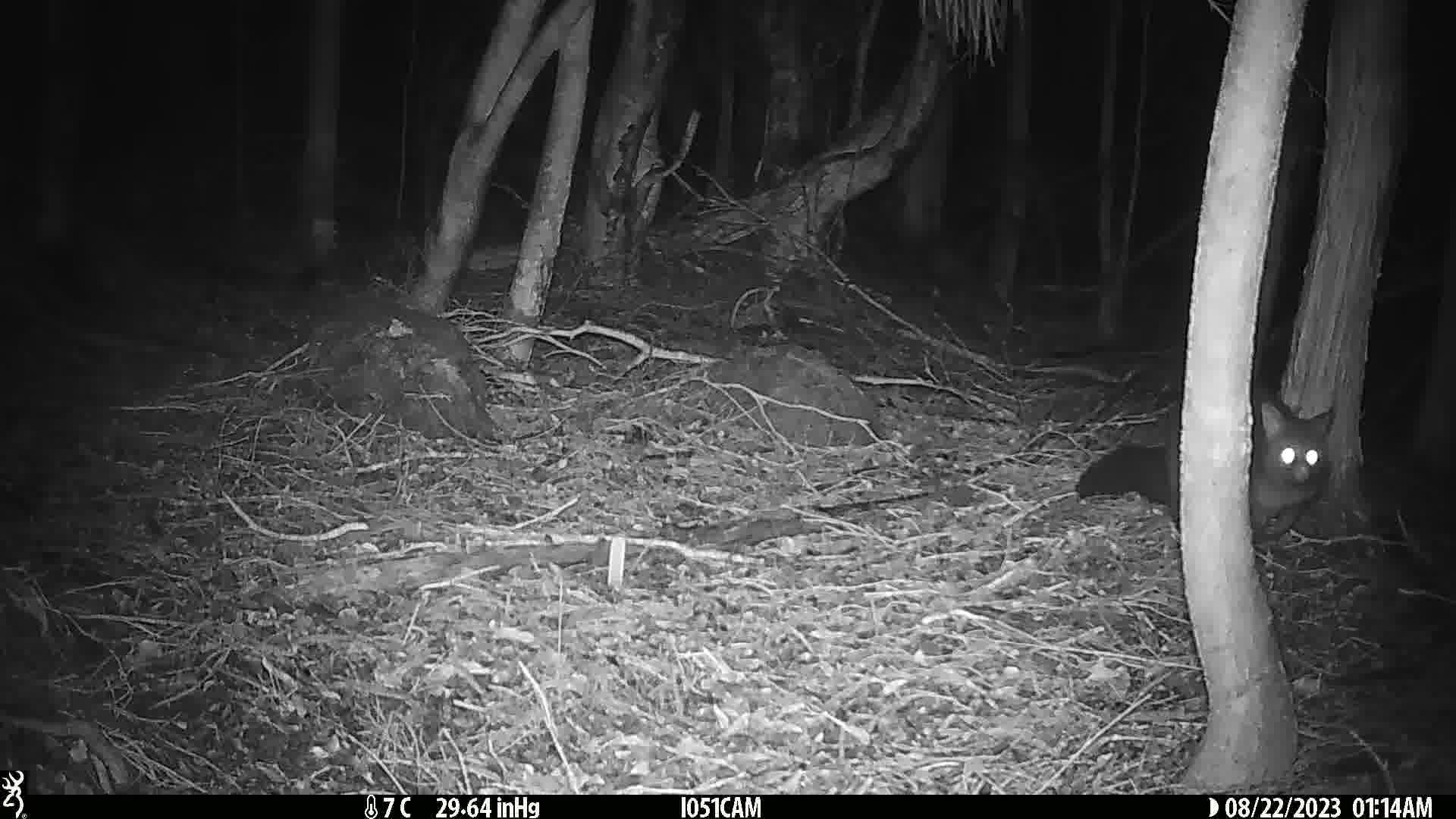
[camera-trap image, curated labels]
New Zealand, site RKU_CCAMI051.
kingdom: Animalia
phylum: Chordata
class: Mammalia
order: Diprotodontia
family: Phalangeridae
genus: Trichosurus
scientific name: Trichosurus vulpecula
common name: common brushtail possum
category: possum